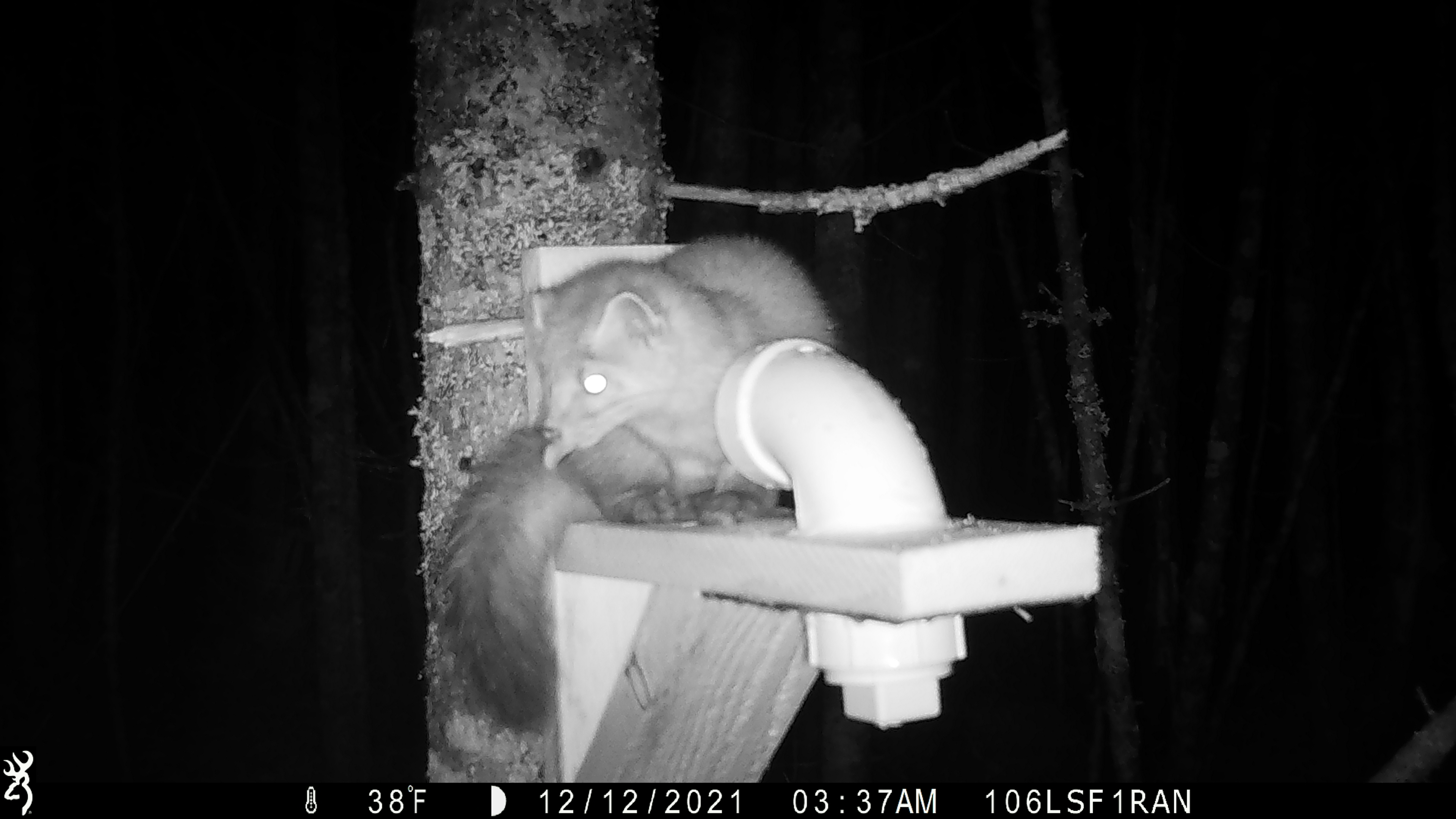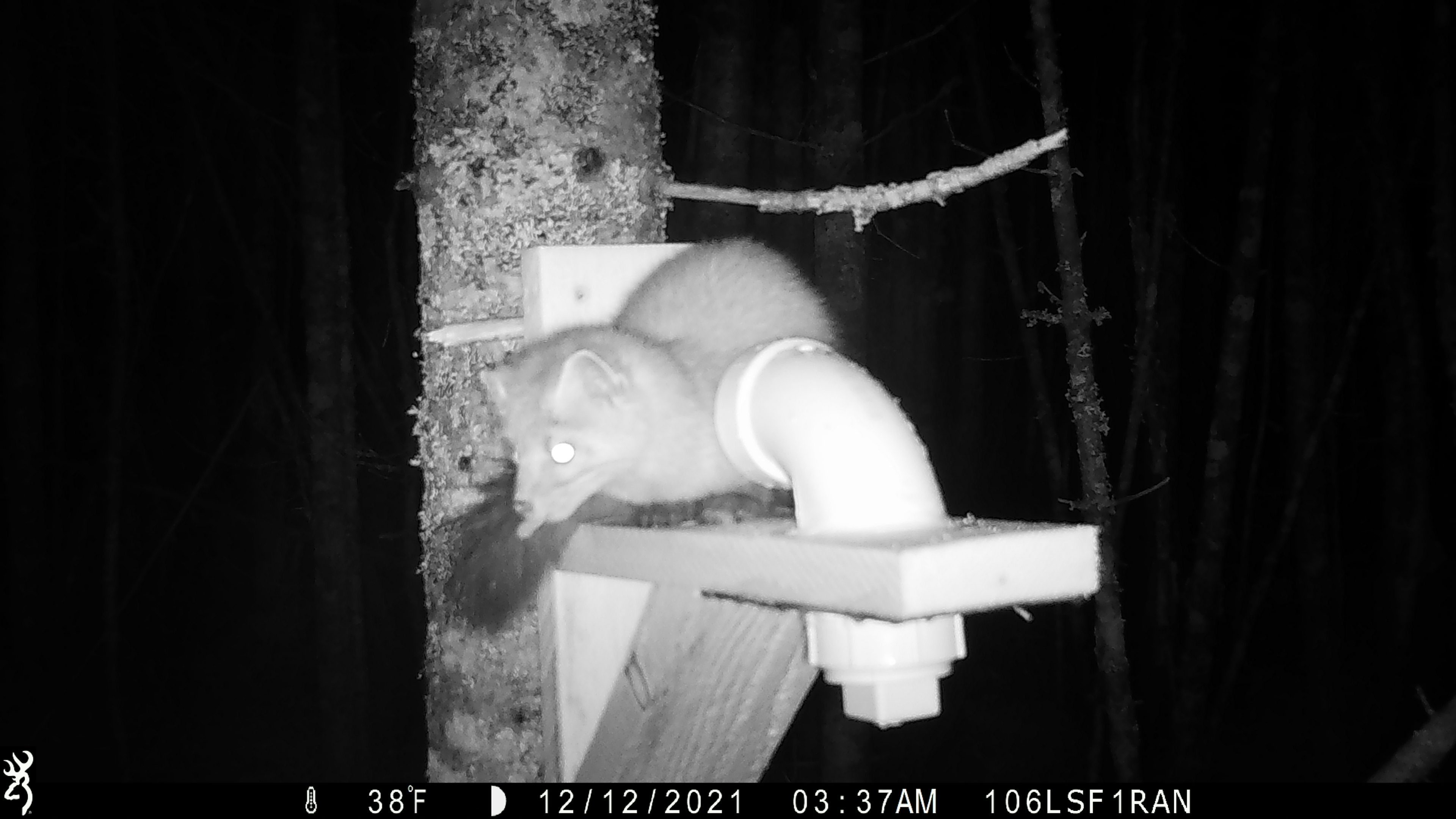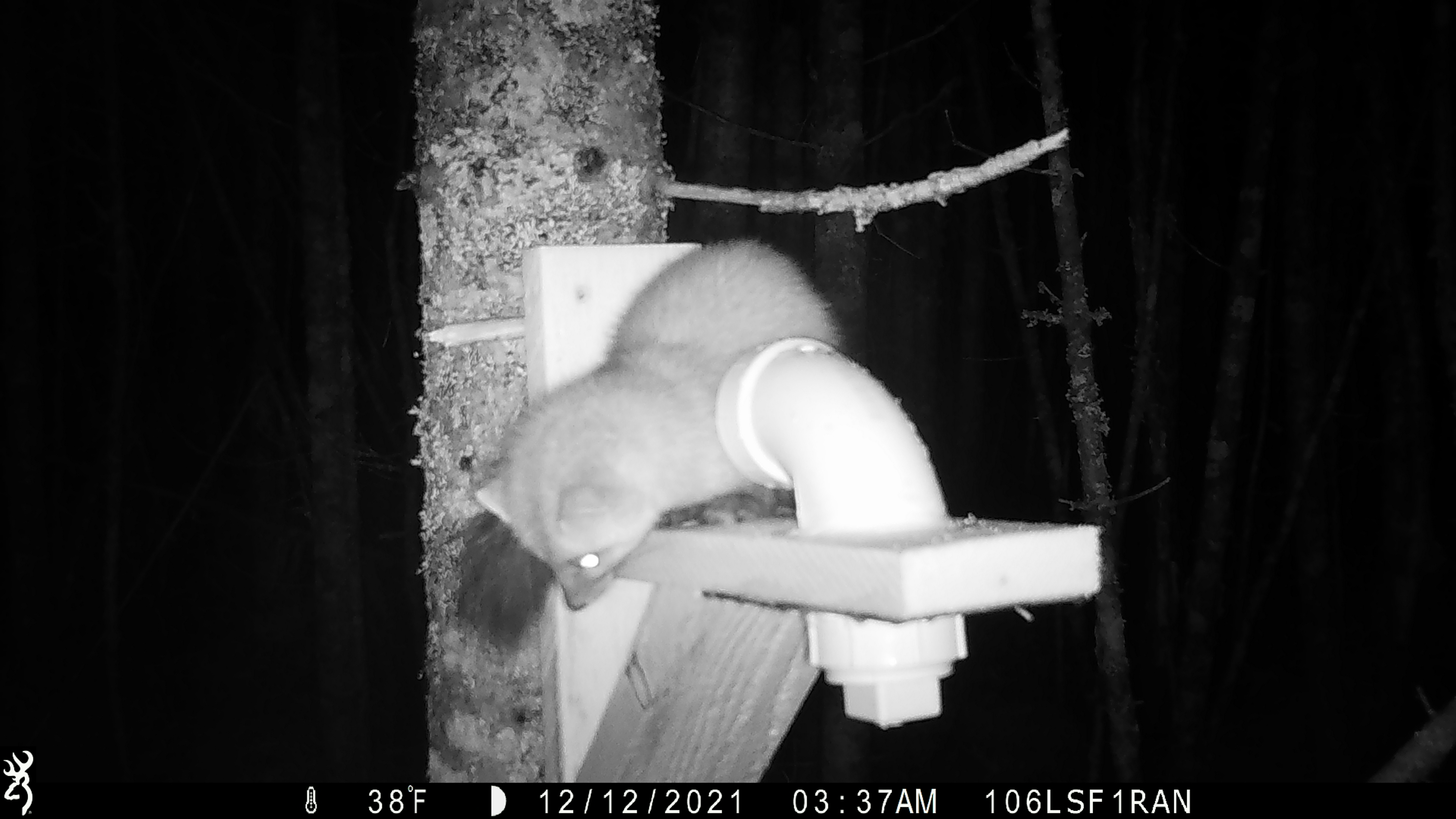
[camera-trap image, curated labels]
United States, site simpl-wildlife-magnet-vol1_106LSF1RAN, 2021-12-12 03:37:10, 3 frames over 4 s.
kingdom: Animalia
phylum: Chordata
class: Mammalia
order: Carnivora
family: Mustelidae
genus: Martes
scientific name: Martes americana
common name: american marten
American marten (Martes americana).